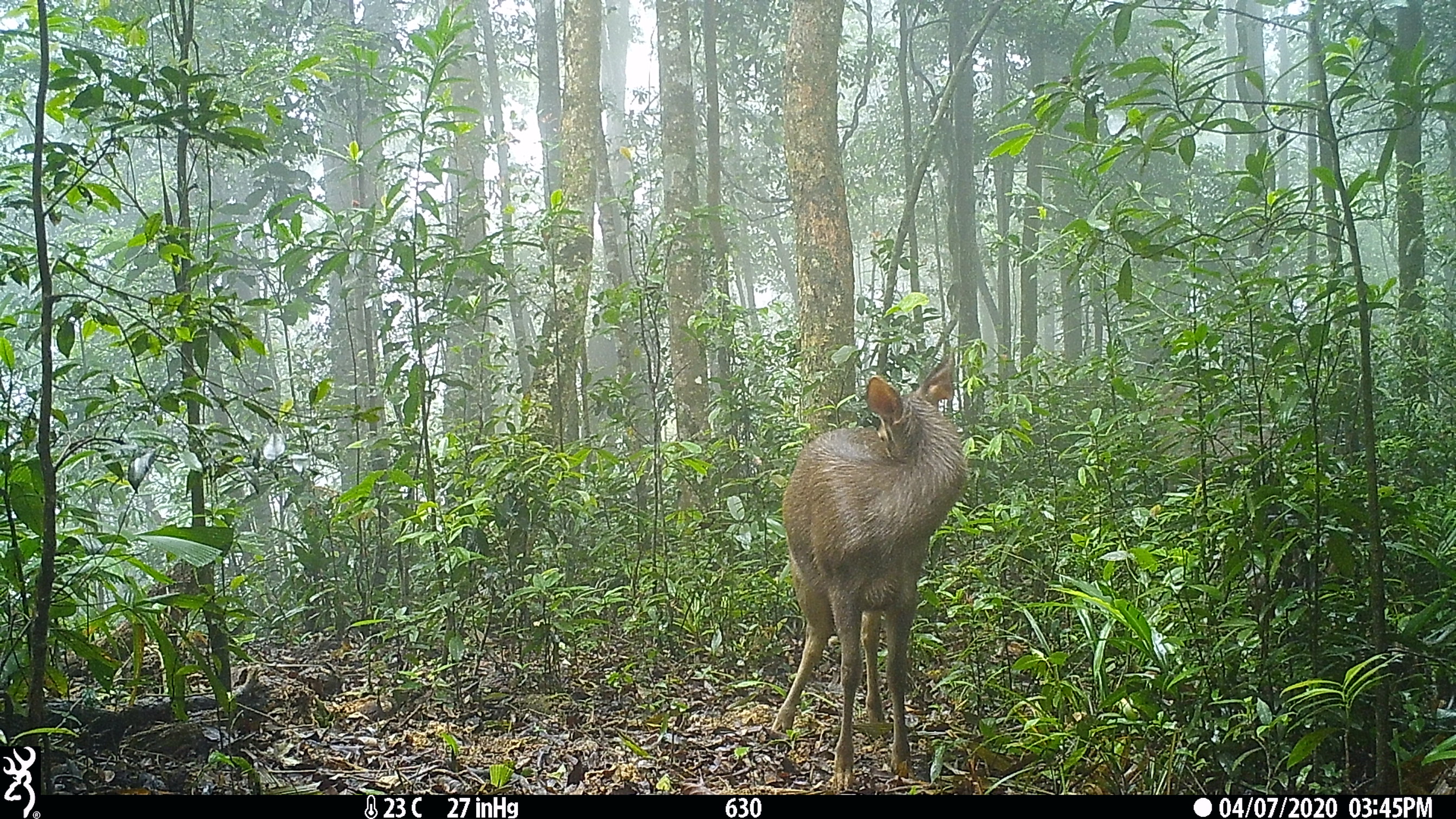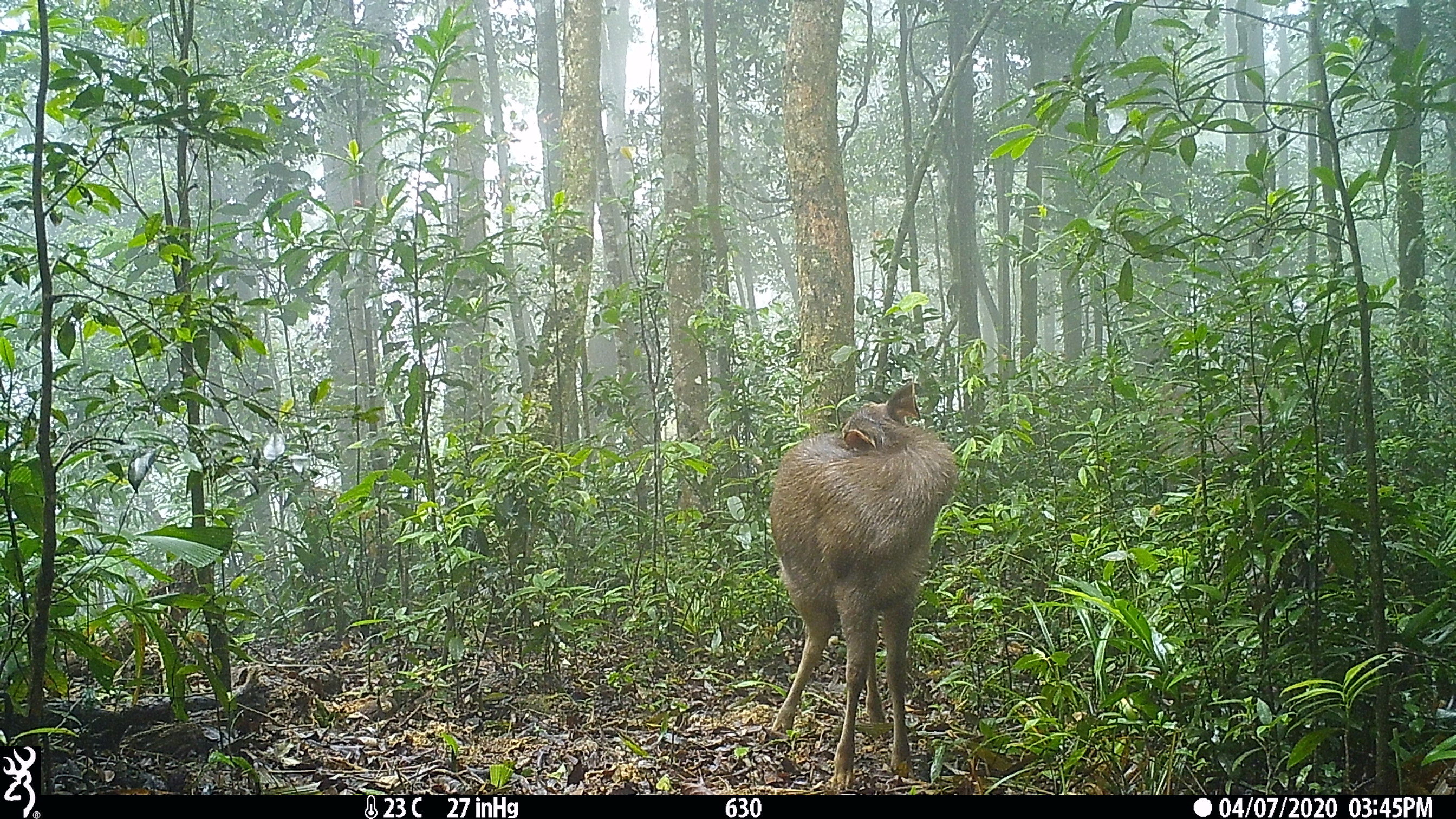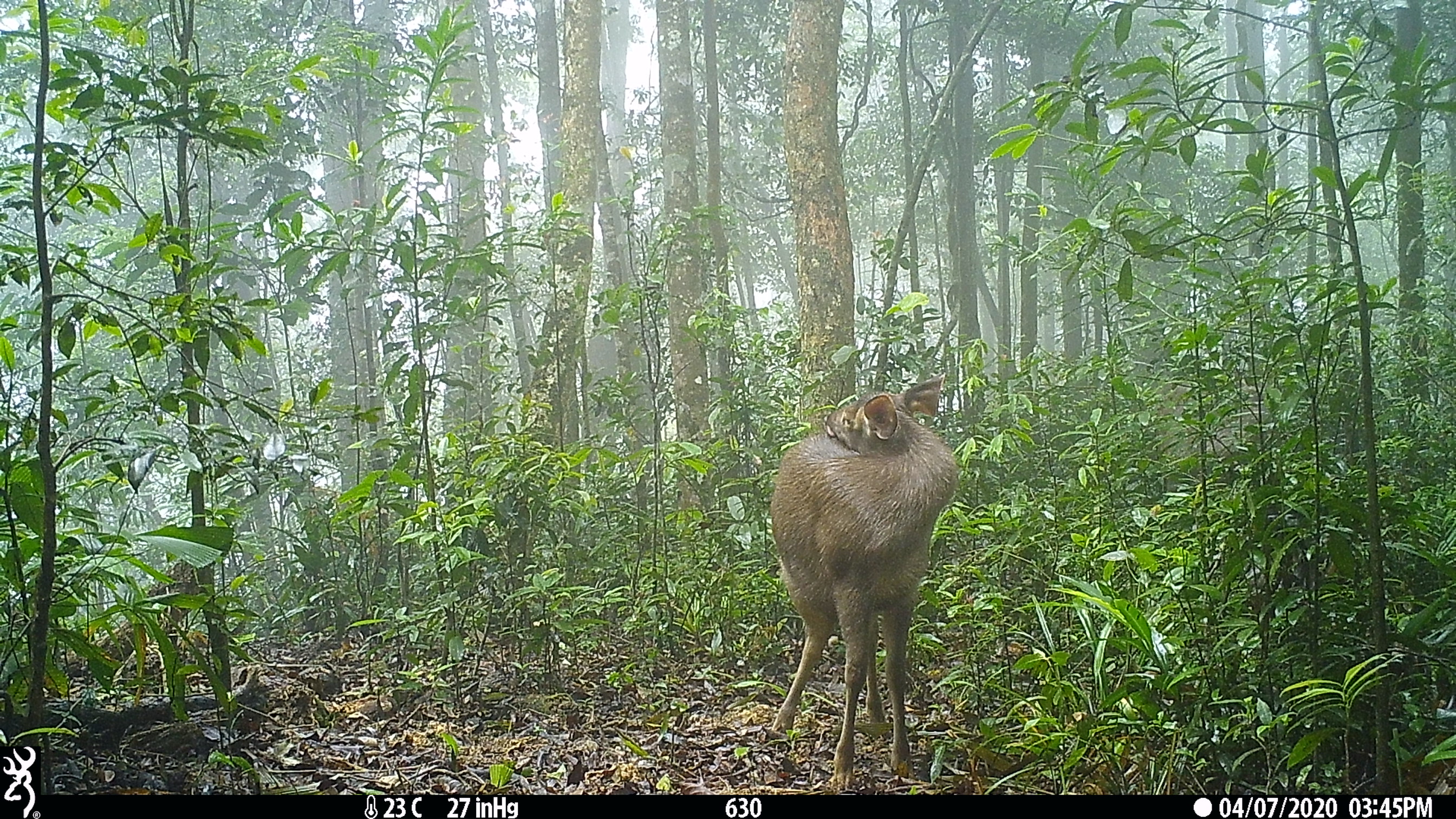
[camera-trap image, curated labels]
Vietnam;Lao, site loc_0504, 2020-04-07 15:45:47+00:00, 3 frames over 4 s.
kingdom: Animalia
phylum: Chordata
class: Mammalia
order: Artiodactyla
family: Cervidae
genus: Rusa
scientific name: Rusa unicolor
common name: sambar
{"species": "sambar (Rusa unicolor)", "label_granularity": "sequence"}